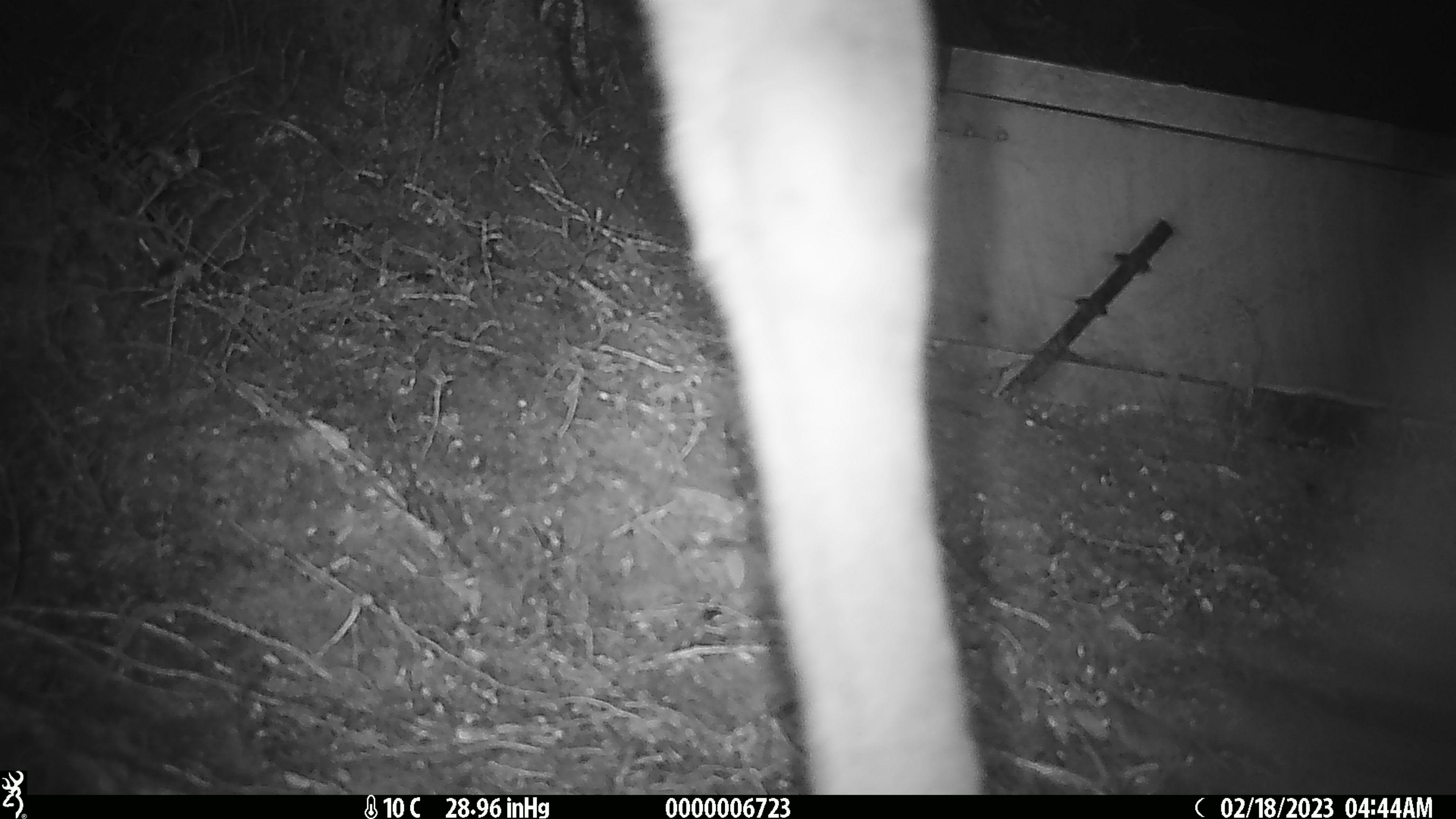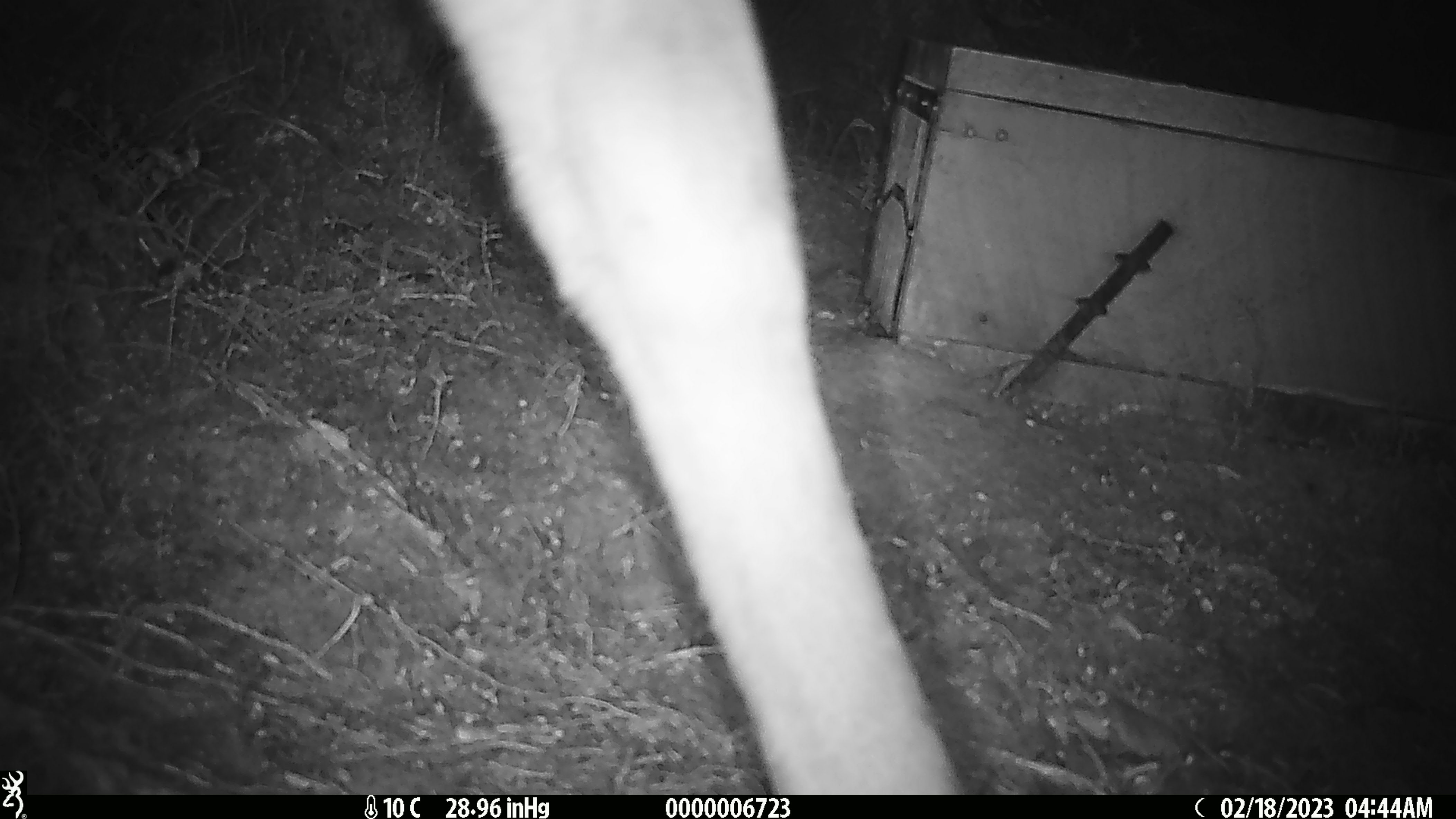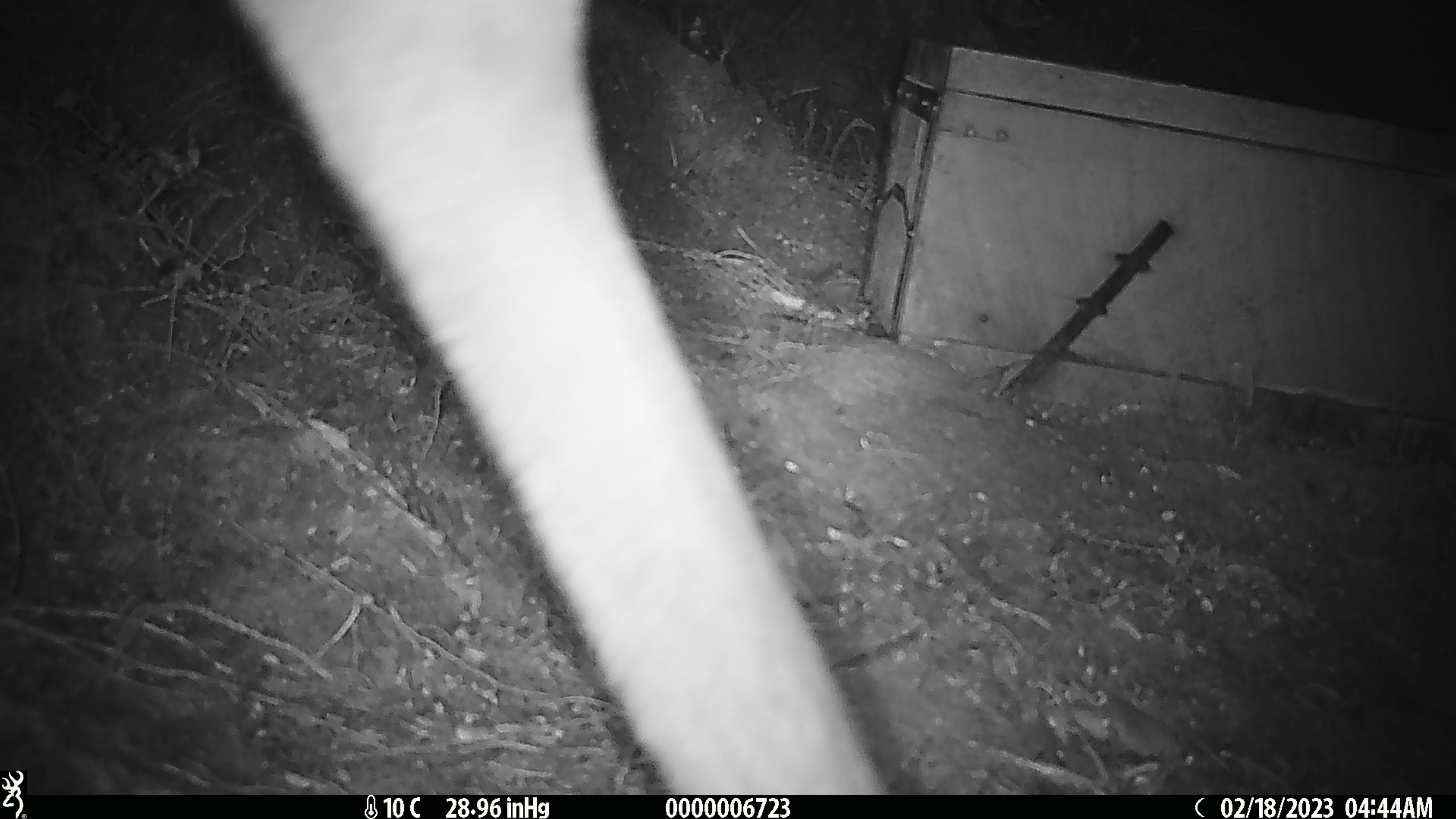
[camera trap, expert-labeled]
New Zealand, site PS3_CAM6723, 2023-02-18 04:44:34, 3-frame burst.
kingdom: Animalia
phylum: Chordata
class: Mammalia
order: Artiodactyla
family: Cervidae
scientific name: Cervidae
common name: deer